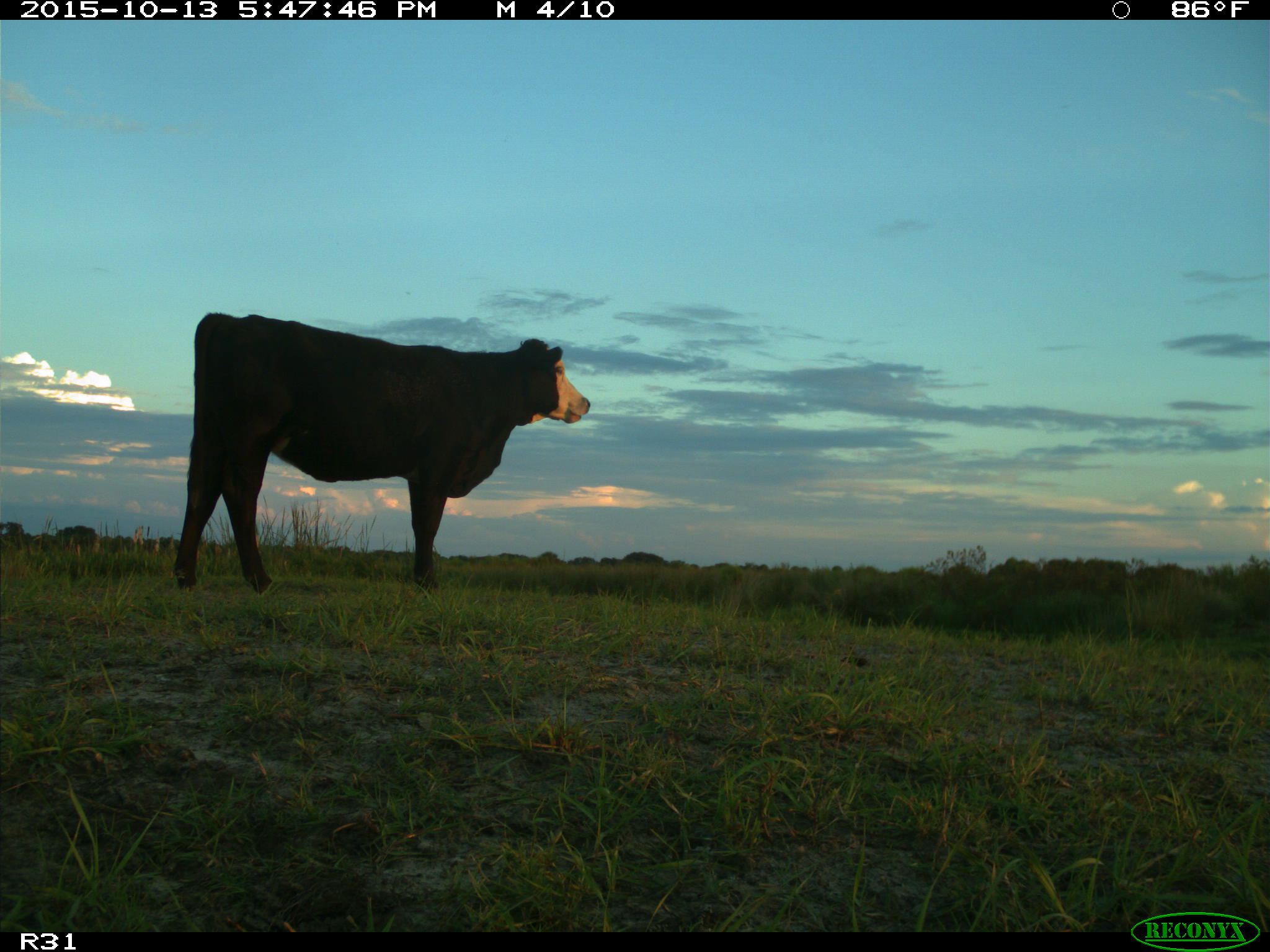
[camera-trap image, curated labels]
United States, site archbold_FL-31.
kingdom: Animalia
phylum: Chordata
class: Mammalia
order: Artiodactyla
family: Bovidae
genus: Bos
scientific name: Bos taurus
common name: domestic cow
Bos taurus (domestic cow).